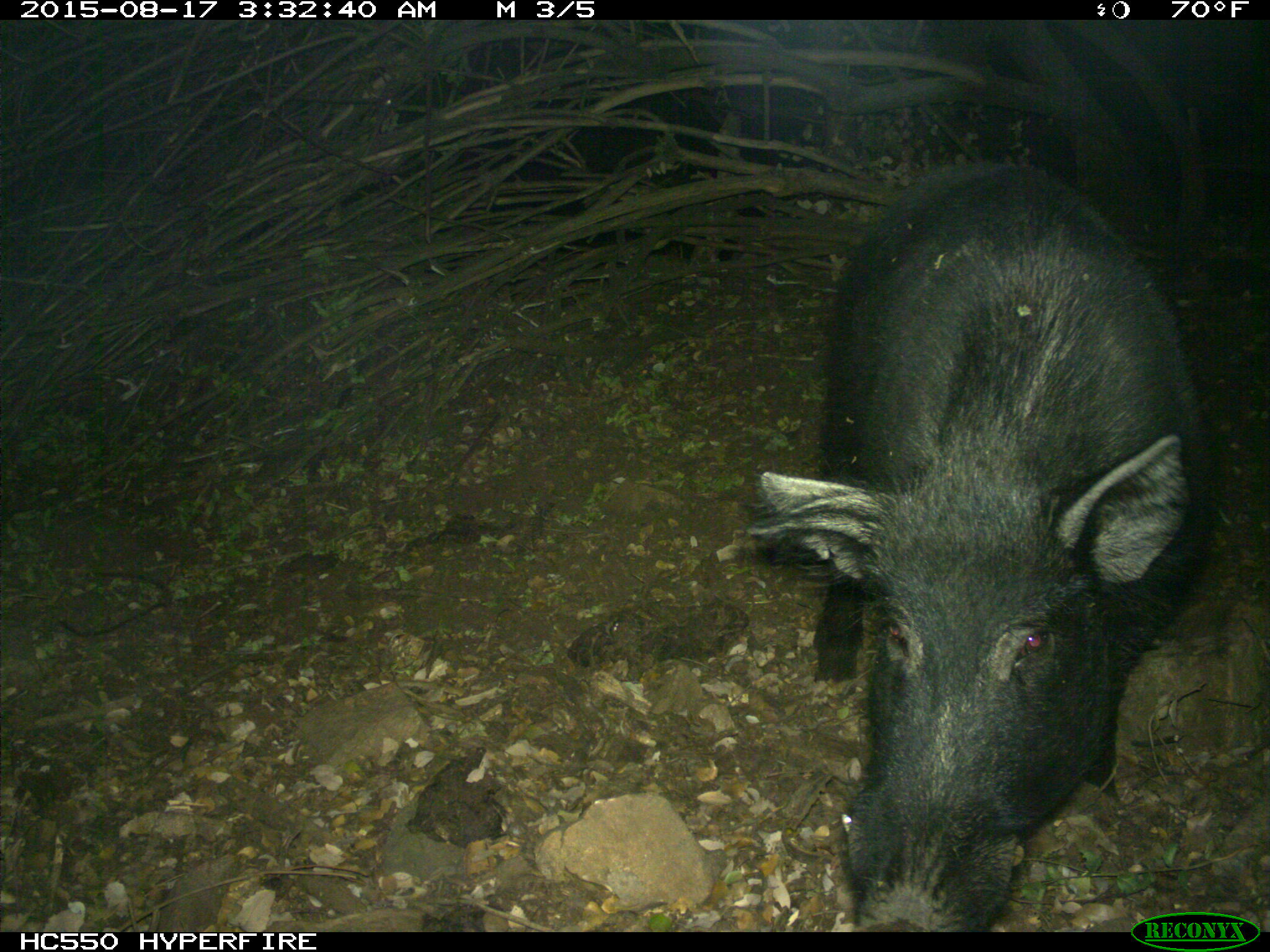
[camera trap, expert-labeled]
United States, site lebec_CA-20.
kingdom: Animalia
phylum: Chordata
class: Mammalia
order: Artiodactyla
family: Suidae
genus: Sus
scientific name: Sus scrofa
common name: wild boar